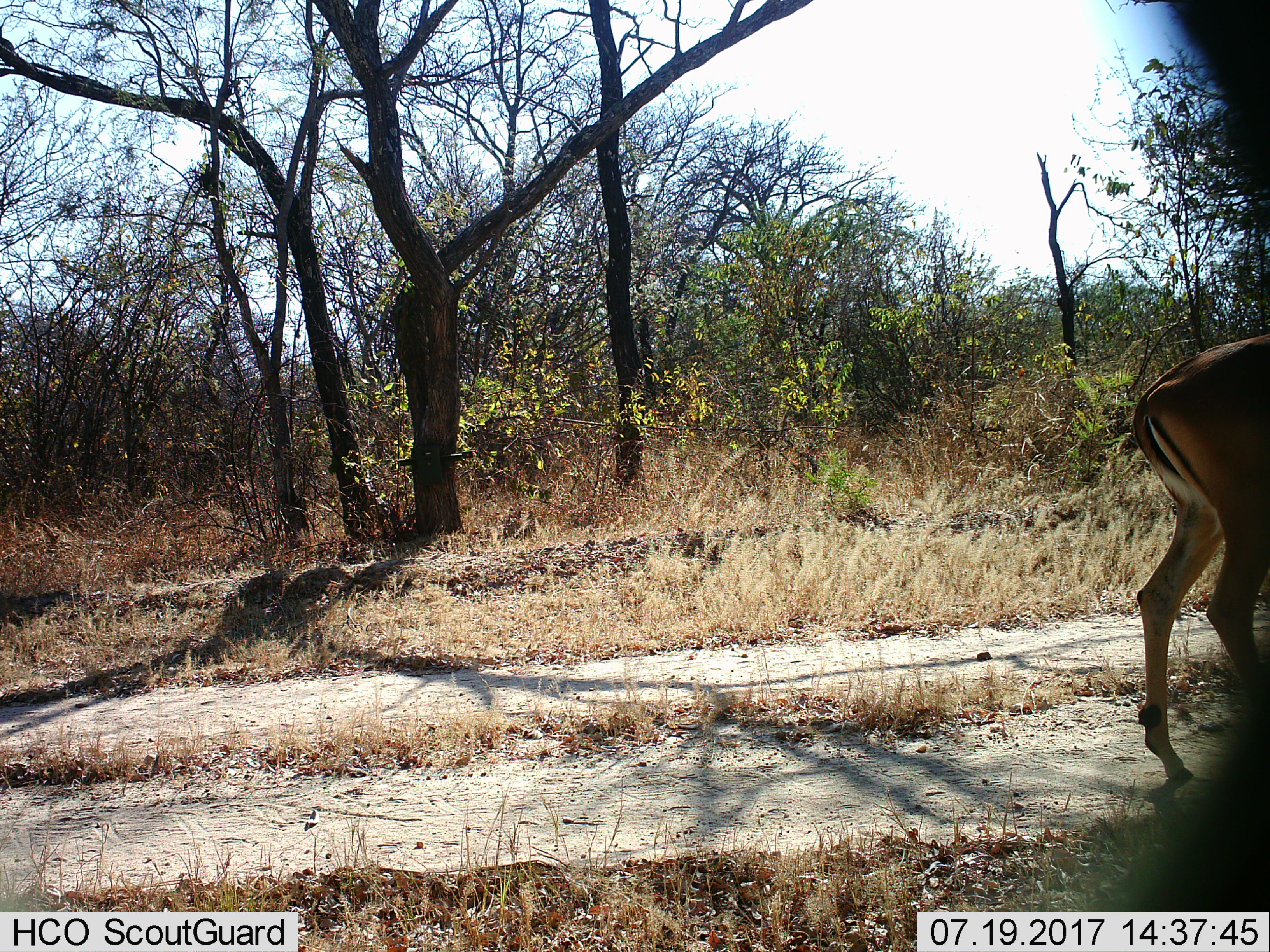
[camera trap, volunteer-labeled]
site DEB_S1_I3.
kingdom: Animalia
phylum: Chordata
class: Mammalia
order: Artiodactyla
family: Bovidae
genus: Aepyceros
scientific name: Aepyceros melampus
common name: impala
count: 1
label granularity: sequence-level